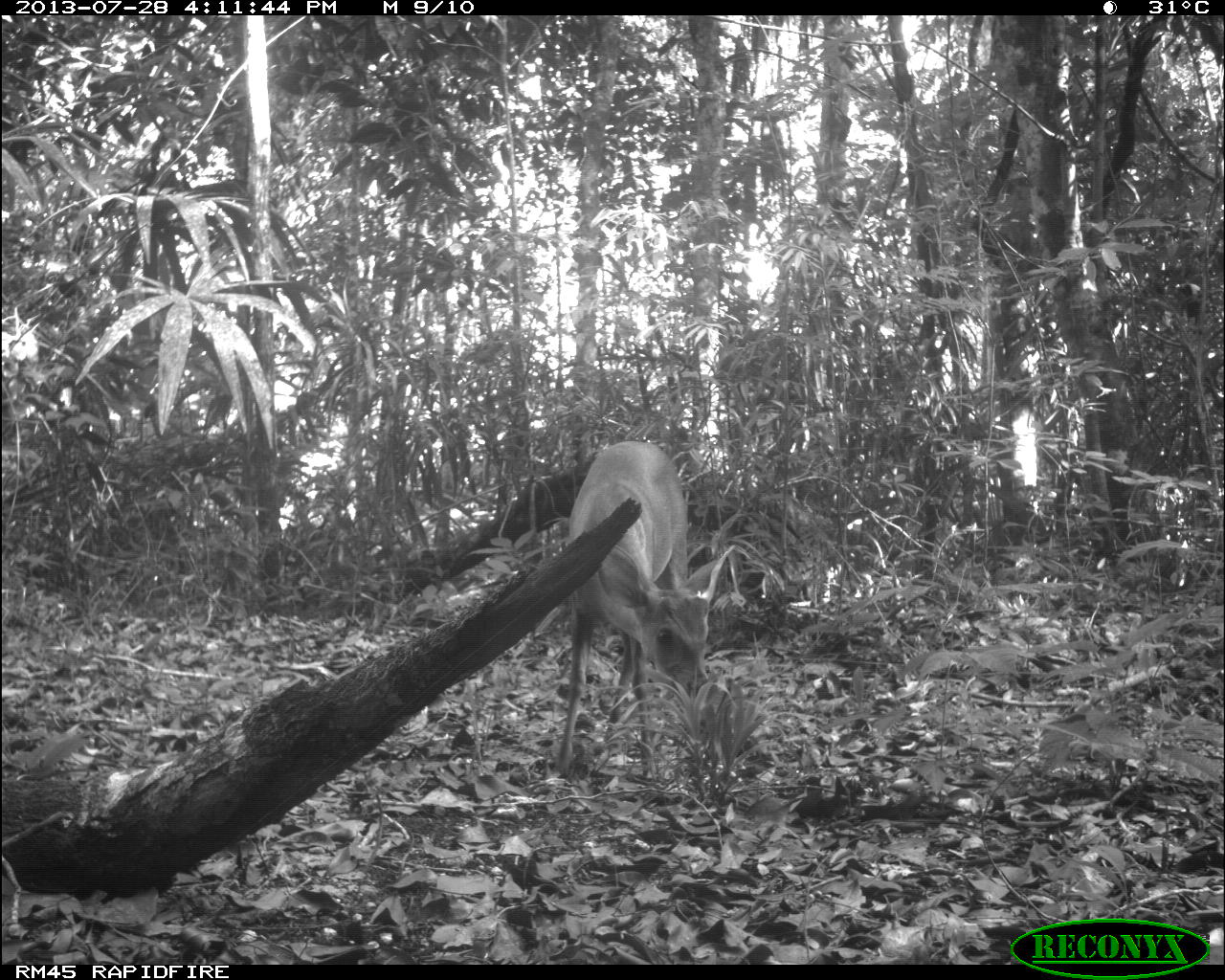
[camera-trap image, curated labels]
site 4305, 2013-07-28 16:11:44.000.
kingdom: Animalia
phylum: Chordata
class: Mammalia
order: Artiodactyla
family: Cervidae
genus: Mazama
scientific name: Mazama temama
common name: central american red brocket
Mazama temama (central american red brocket), count 1, sex male.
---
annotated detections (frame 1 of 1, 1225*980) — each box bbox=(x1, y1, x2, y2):
mazama temama: bbox=(543, 442, 736, 779)